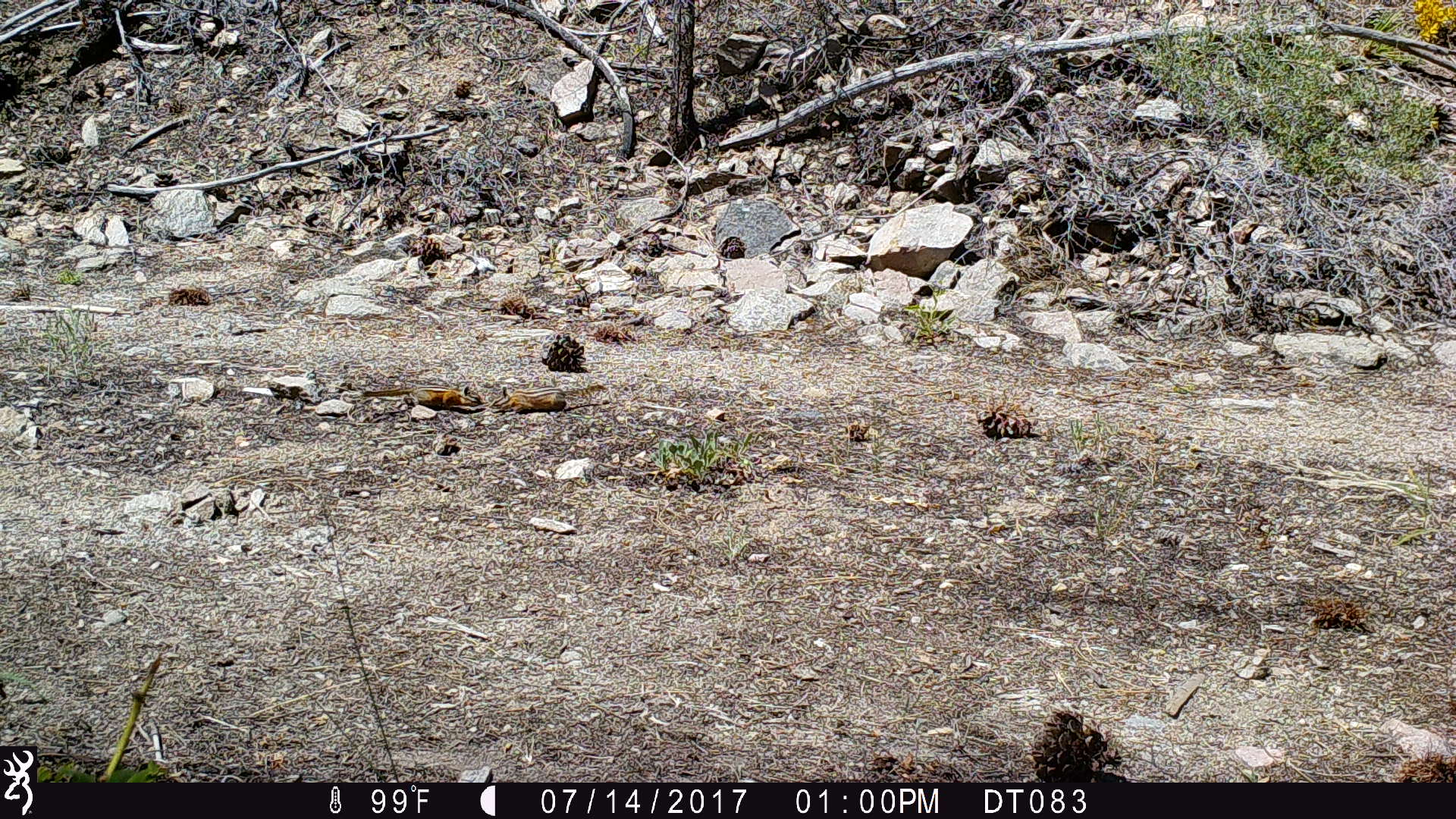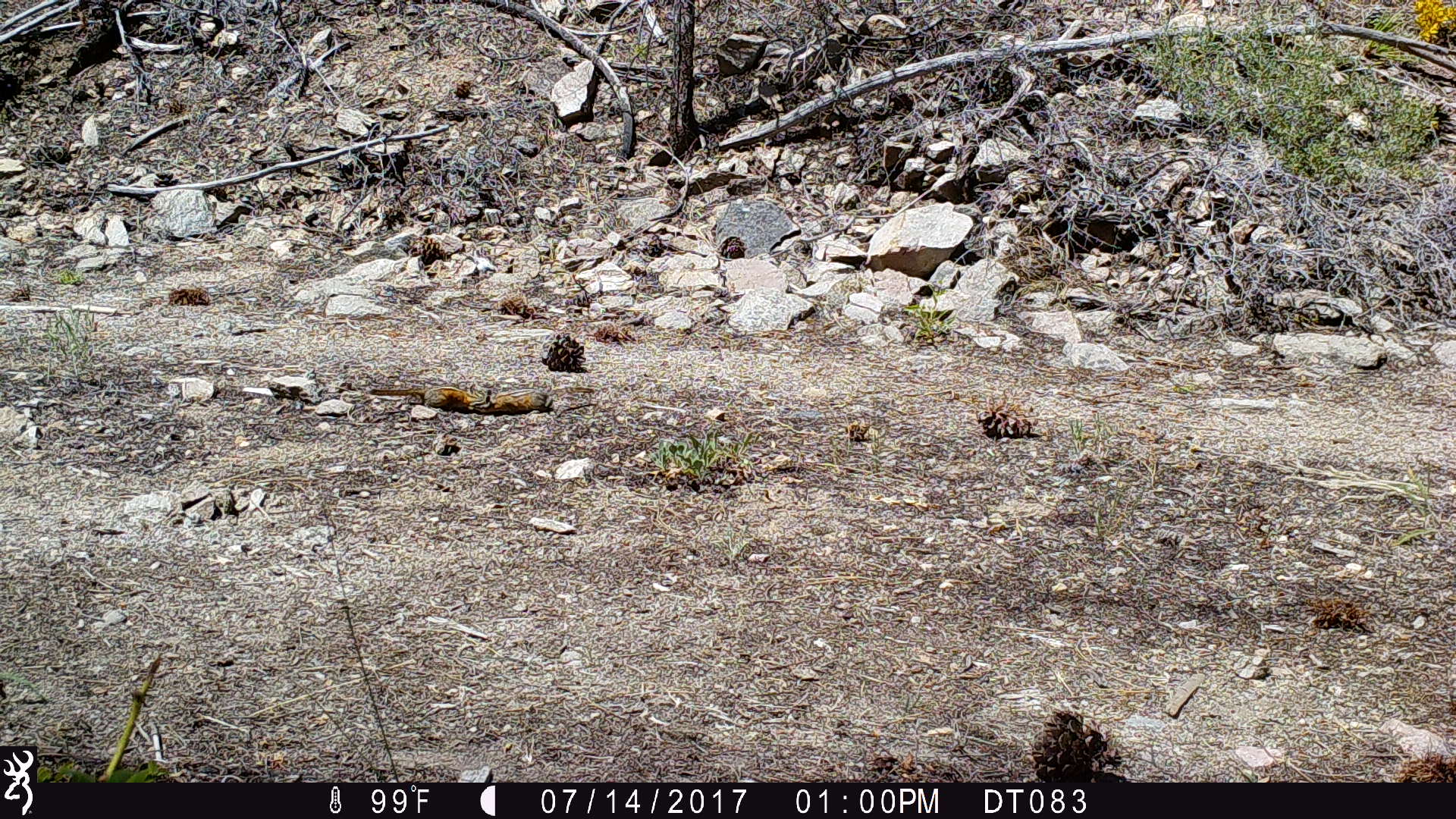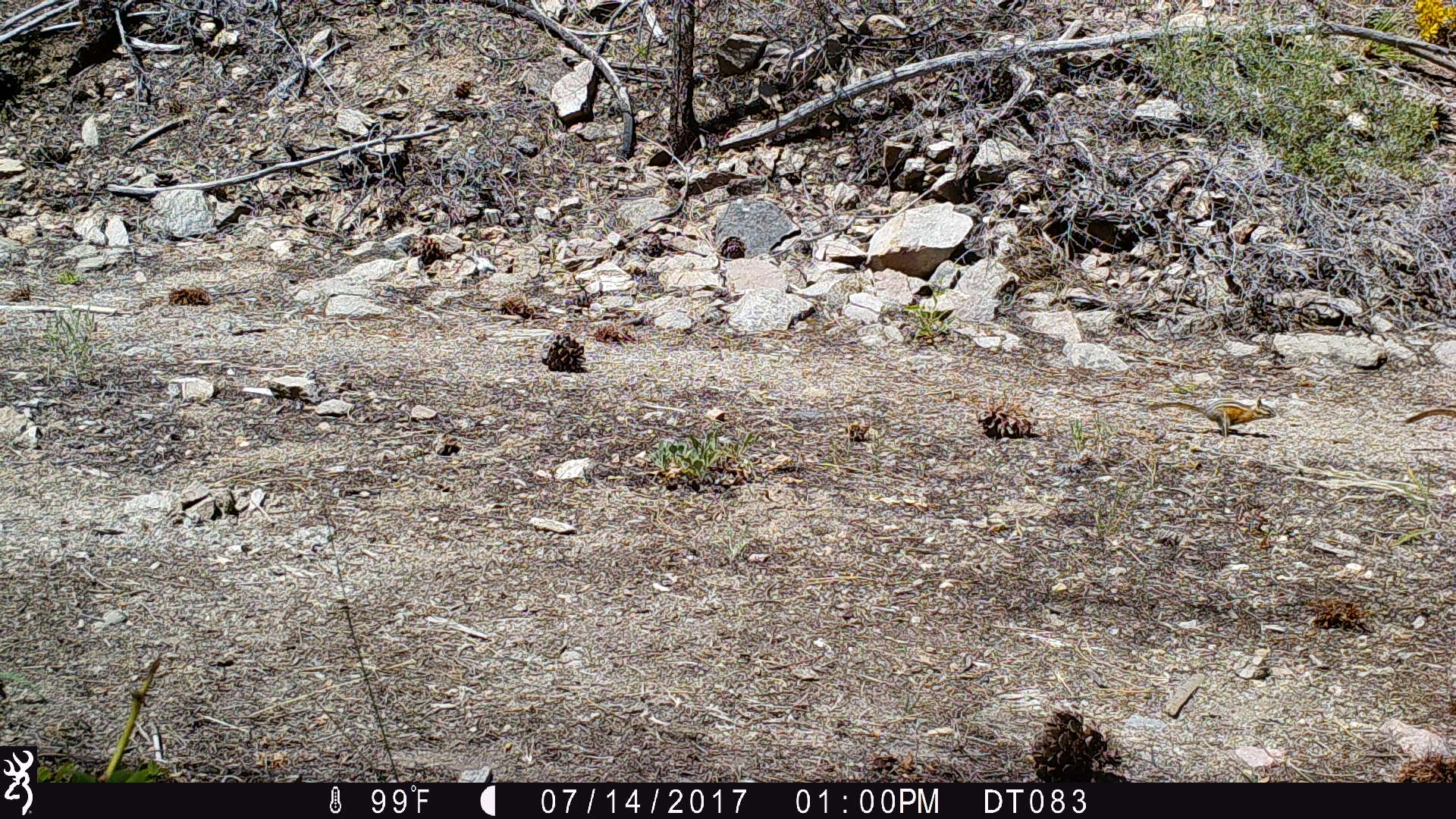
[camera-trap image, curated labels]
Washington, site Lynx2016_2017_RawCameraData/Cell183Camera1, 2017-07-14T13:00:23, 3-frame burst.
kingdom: Animalia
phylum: Chordata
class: Mammalia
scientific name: Mammalia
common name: small mammal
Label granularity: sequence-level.